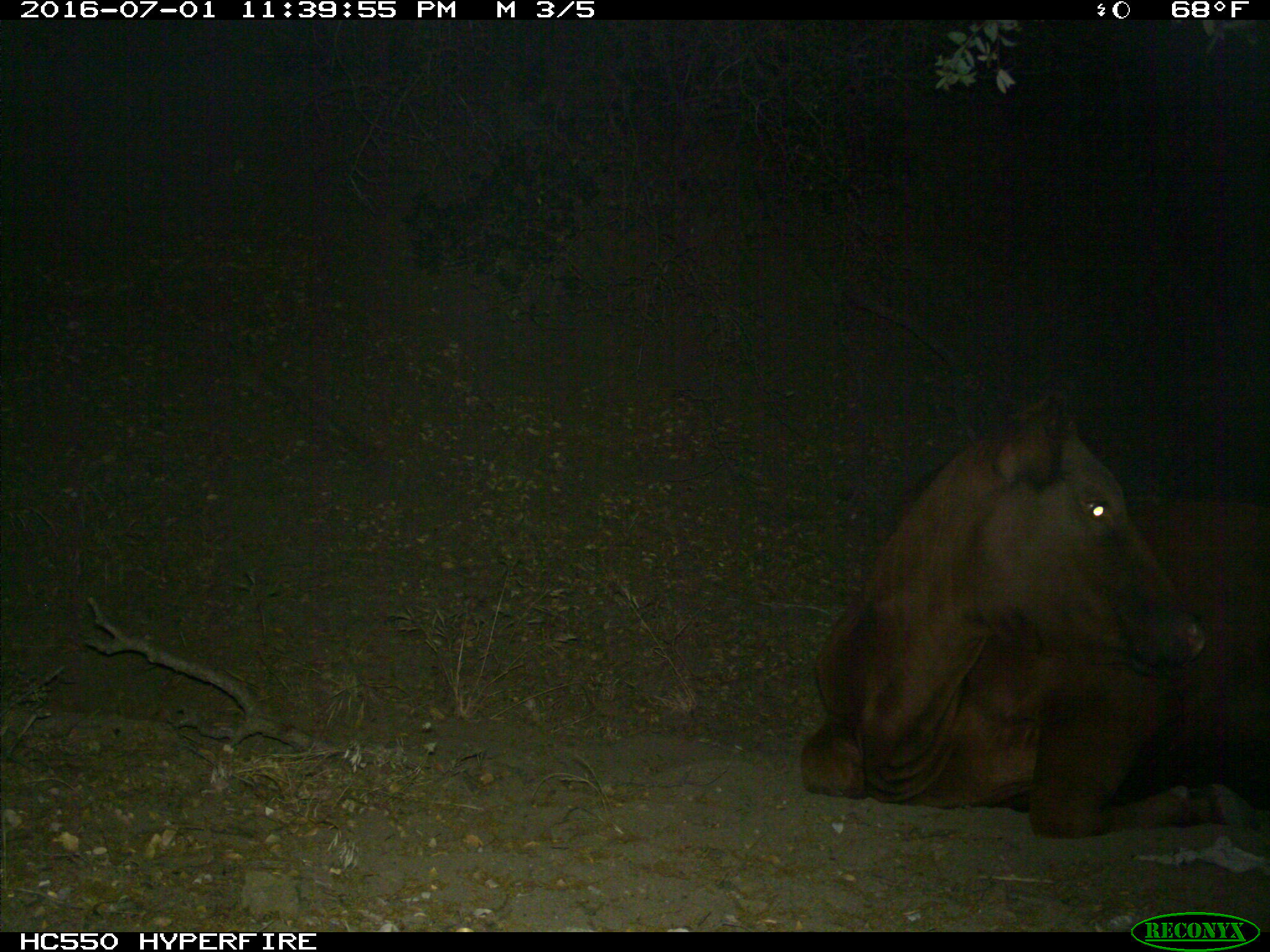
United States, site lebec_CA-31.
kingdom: Animalia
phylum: Chordata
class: Mammalia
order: Artiodactyla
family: Bovidae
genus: Bos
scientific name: Bos taurus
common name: domestic cow